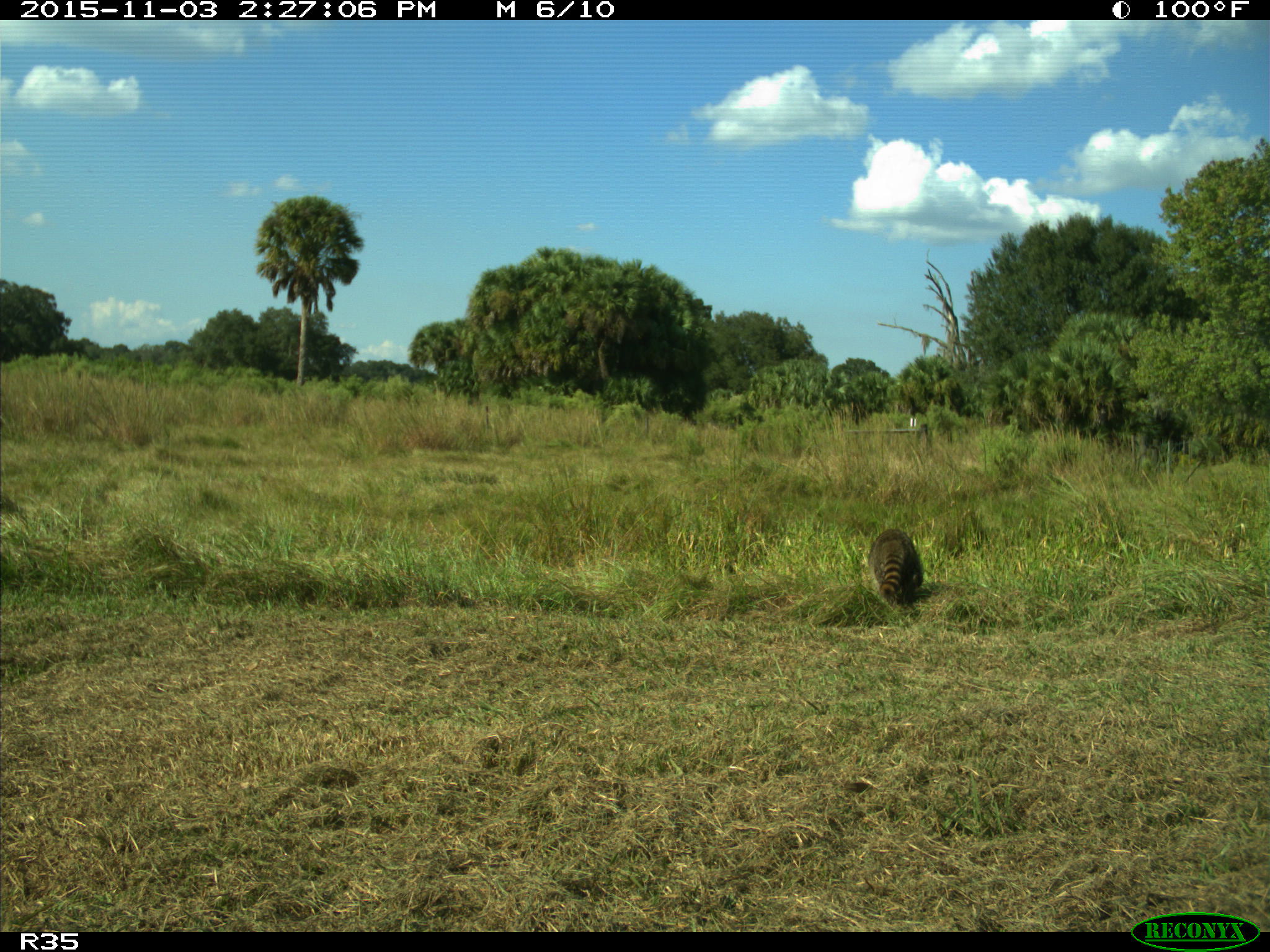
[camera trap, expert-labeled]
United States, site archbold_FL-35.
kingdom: Animalia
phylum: Chordata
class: Mammalia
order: Carnivora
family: Procyonidae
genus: Procyon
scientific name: Procyon lotor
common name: common raccoon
Procyon lotor (common raccoon).